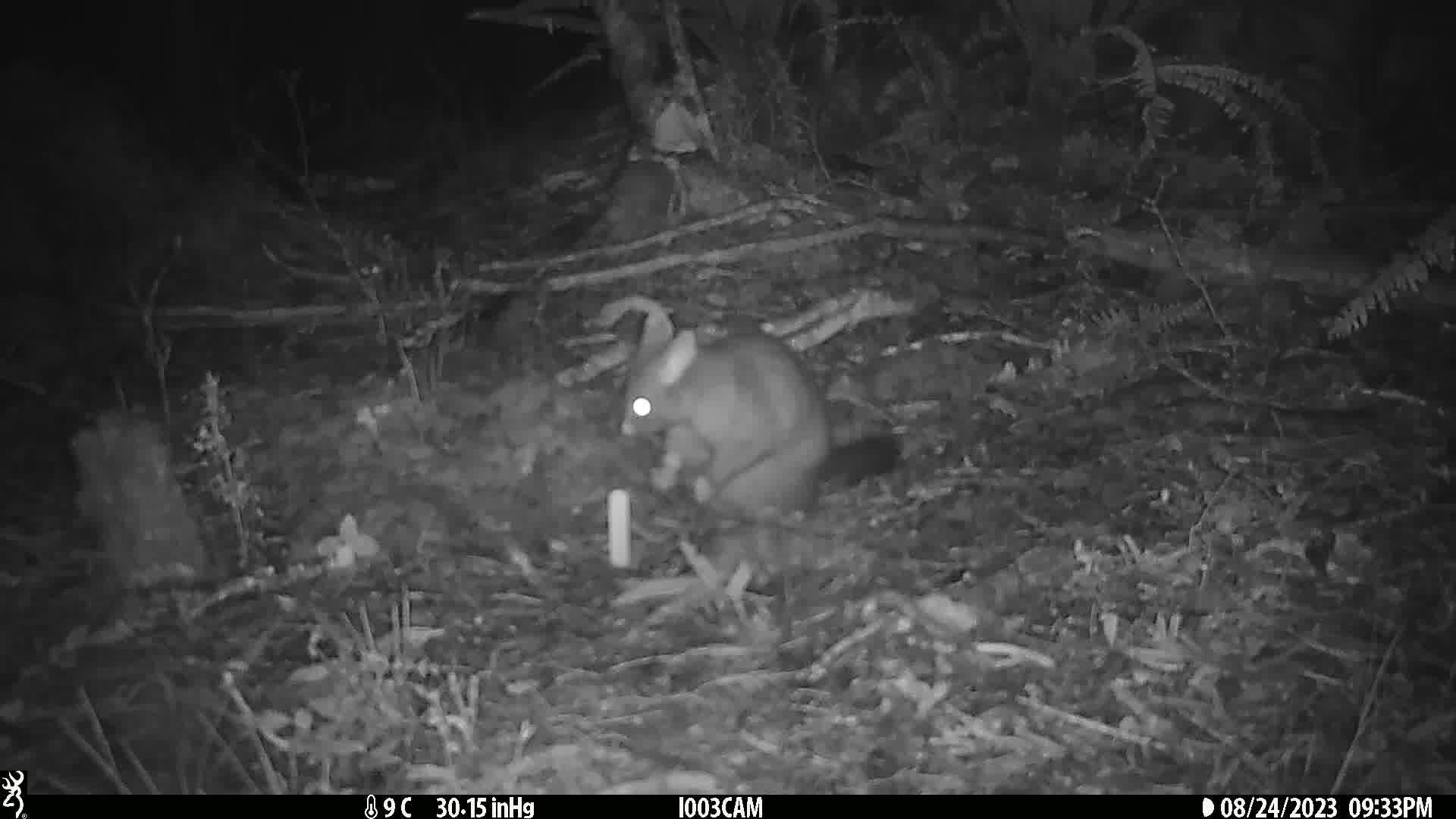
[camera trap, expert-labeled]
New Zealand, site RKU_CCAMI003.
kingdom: Animalia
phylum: Chordata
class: Mammalia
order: Diprotodontia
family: Phalangeridae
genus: Trichosurus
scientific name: Trichosurus vulpecula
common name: common brushtail possum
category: possum